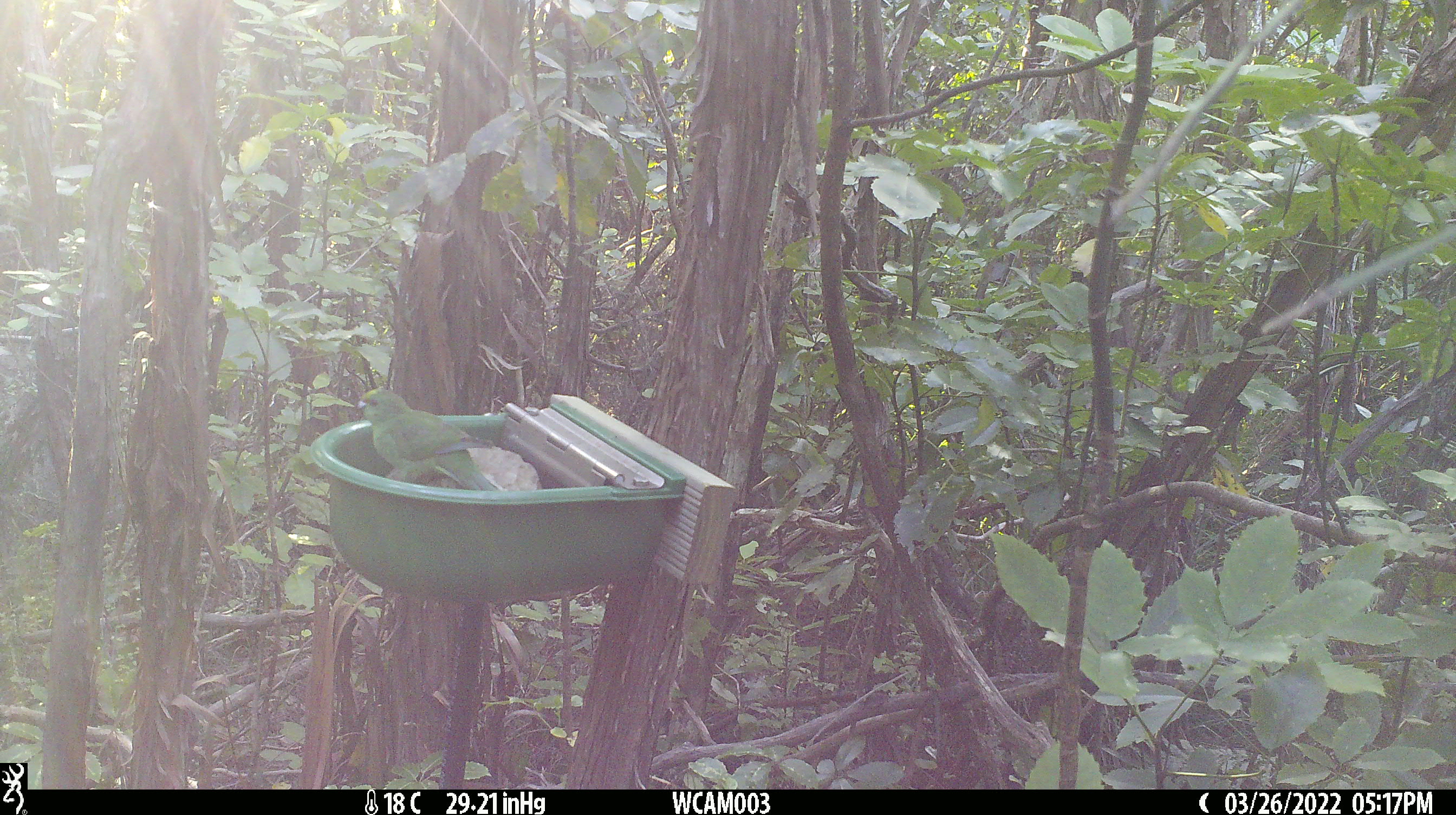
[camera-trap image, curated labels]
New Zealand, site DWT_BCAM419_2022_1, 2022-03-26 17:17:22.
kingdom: Animalia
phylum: Chordata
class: Aves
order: Psittaciformes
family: Psittaculidae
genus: Cyanoramphus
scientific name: Cyanoramphus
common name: parakeet